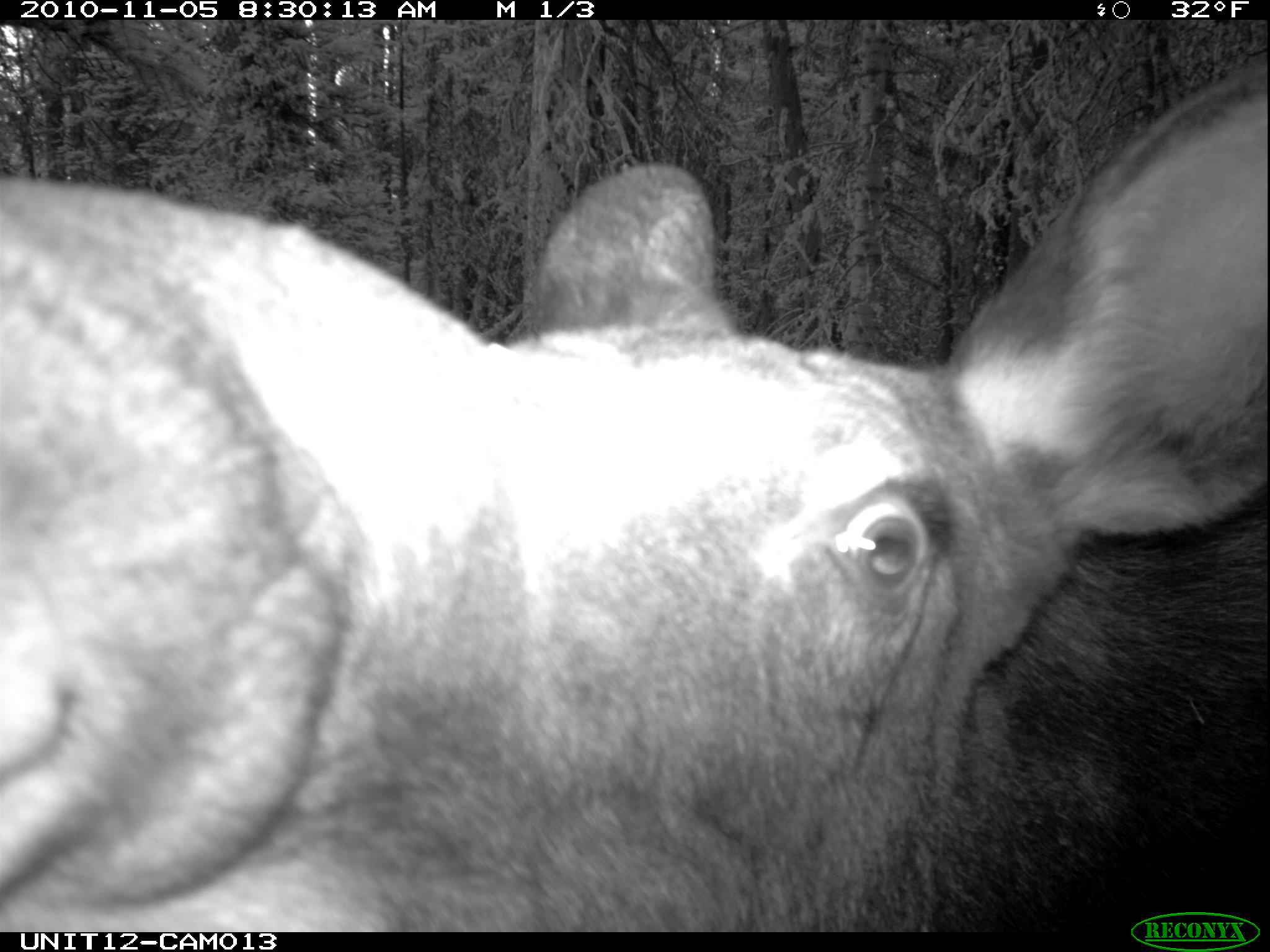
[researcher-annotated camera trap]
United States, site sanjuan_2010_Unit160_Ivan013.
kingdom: Animalia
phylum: Chordata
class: Mammalia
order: Artiodactyla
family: Cervidae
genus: Alces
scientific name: Alces alces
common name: moose